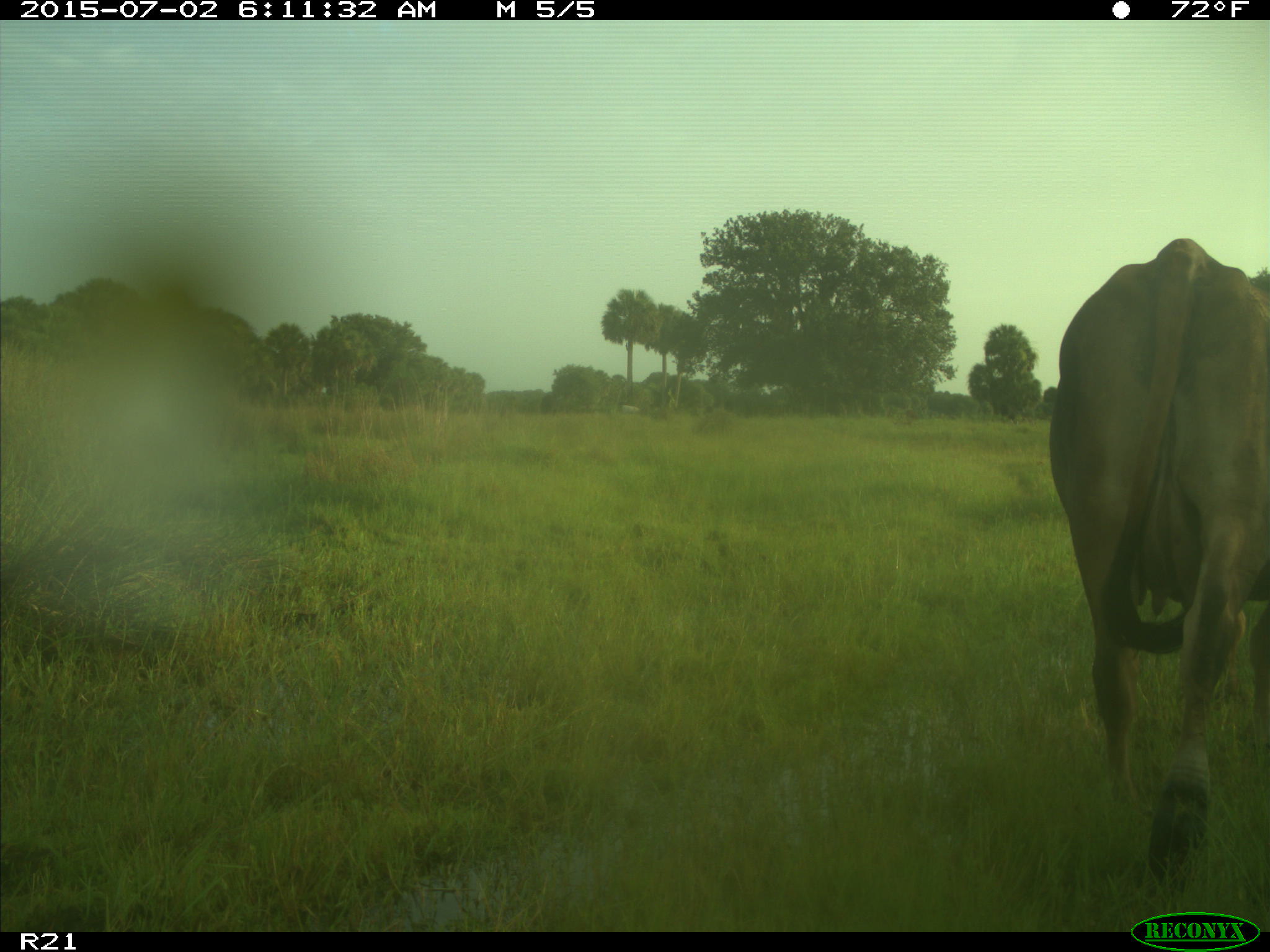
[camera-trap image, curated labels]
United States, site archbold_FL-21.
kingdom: Animalia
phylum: Chordata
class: Mammalia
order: Artiodactyla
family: Bovidae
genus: Bos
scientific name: Bos taurus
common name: domestic cow